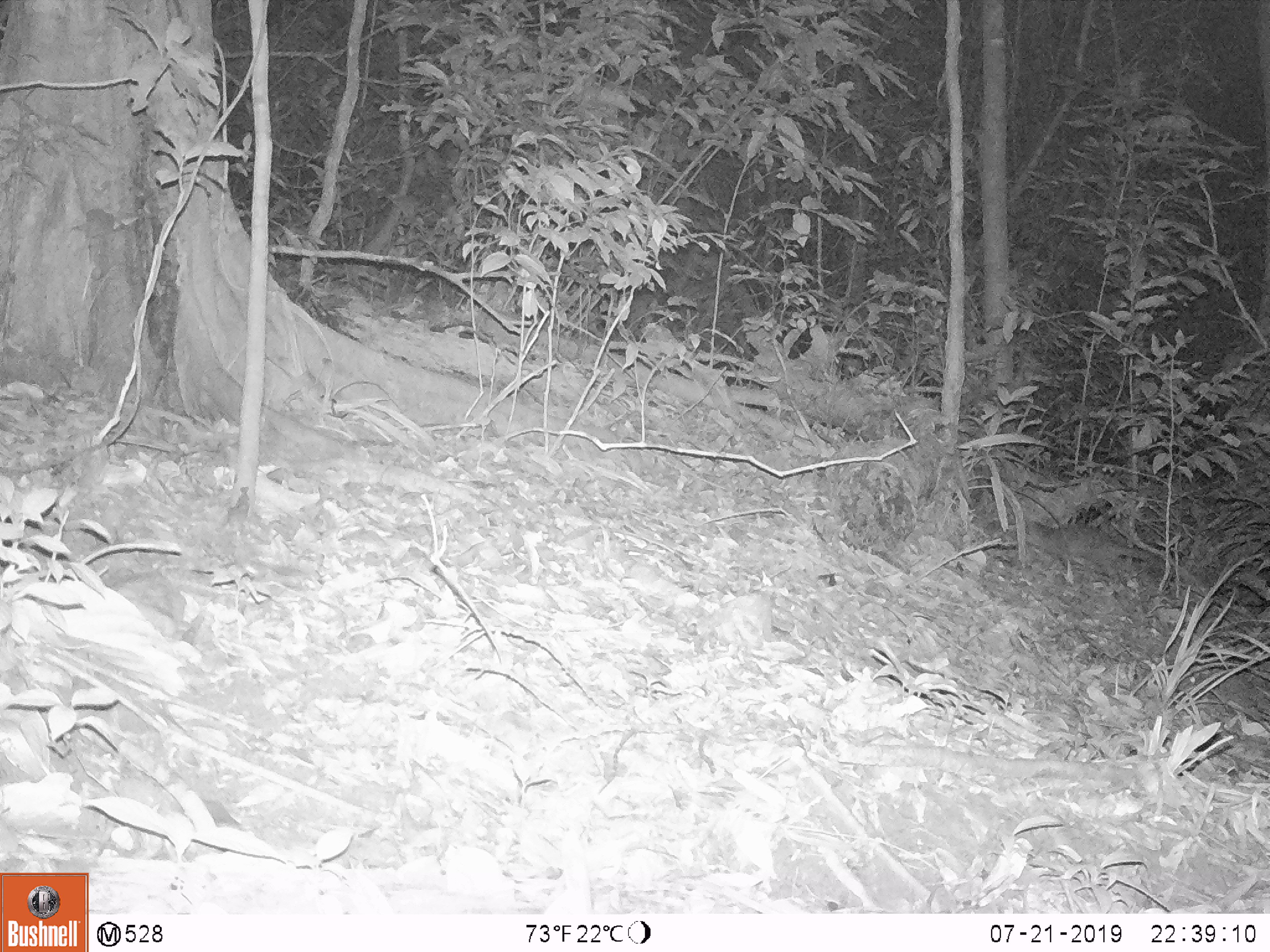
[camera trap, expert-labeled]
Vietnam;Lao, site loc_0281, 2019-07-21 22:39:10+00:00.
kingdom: Animalia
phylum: Chordata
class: Mammalia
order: Carnivora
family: Mustelidae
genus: Melogale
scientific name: Melogale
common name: ferret badger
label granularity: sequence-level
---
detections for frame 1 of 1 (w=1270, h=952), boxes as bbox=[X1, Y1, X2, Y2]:
ferret badger: bbox=[1020, 520, 1166, 580]